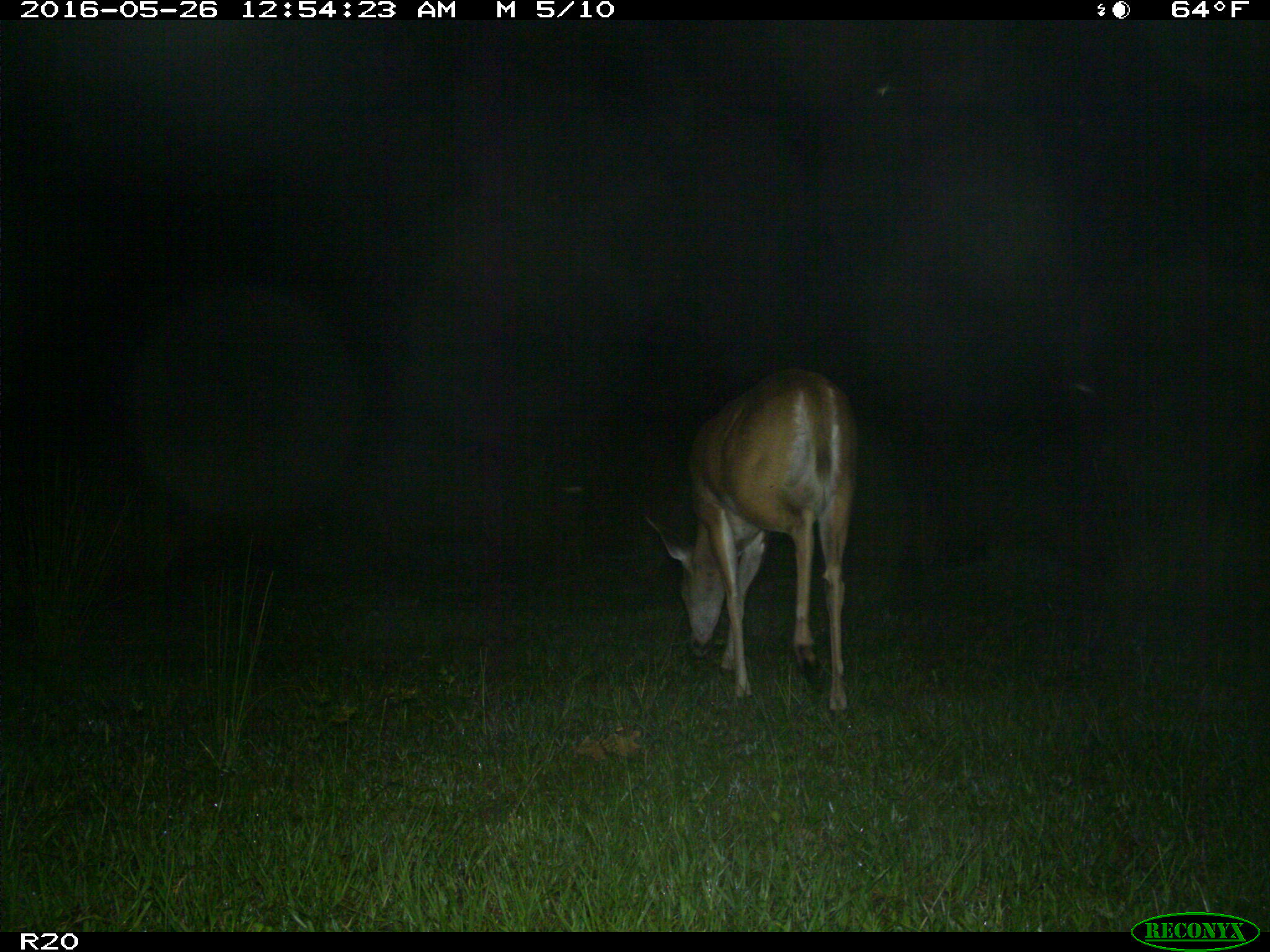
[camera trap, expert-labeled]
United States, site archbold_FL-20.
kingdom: Animalia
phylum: Chordata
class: Mammalia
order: Artiodactyla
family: Cervidae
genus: Odocoileus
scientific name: Odocoileus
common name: deer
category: unidentified deer